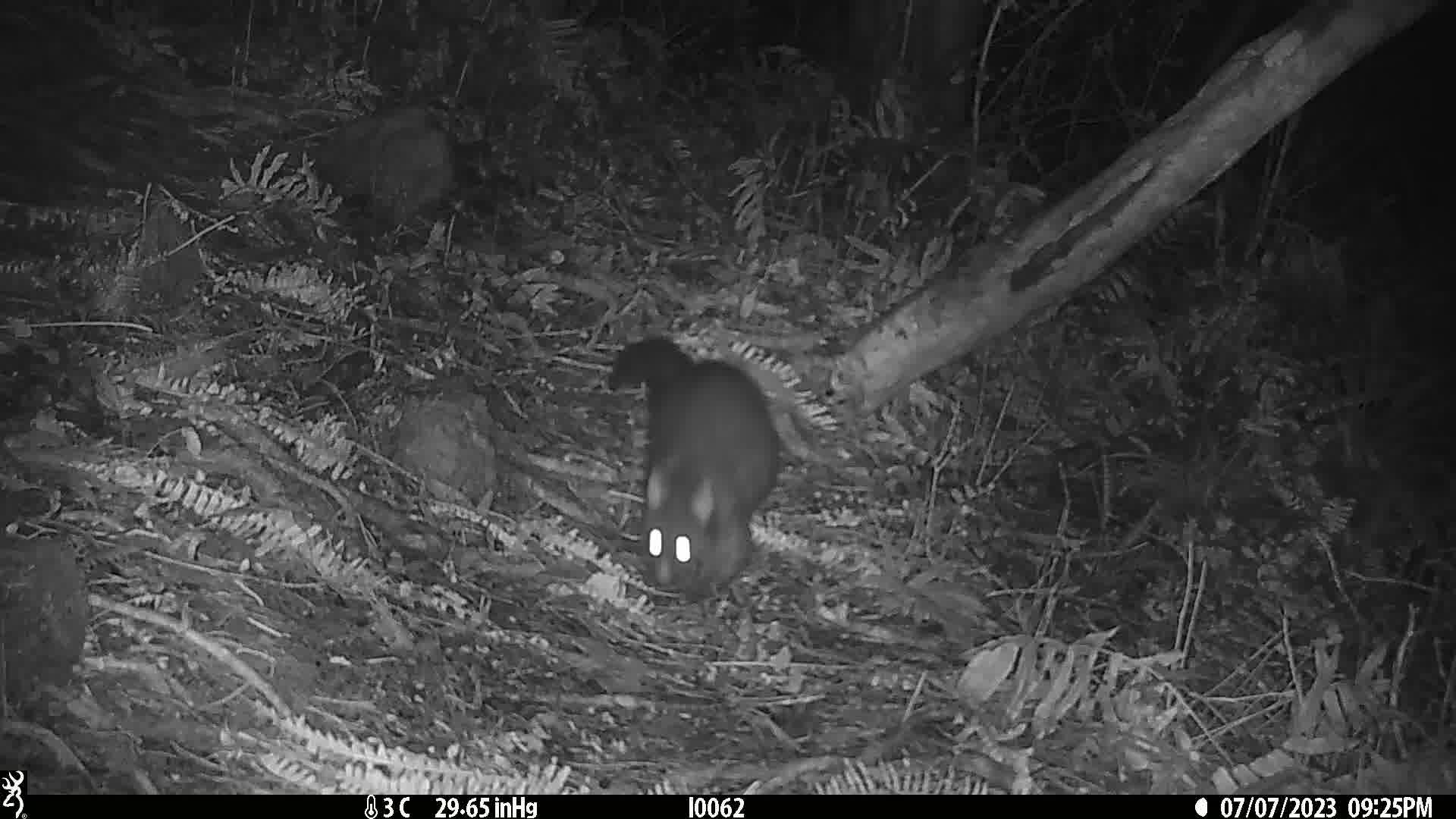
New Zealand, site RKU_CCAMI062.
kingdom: Animalia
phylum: Chordata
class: Mammalia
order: Diprotodontia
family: Phalangeridae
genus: Trichosurus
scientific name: Trichosurus vulpecula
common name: common brushtail possum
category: possum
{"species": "possum (common brushtail possum) (Trichosurus vulpecula)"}